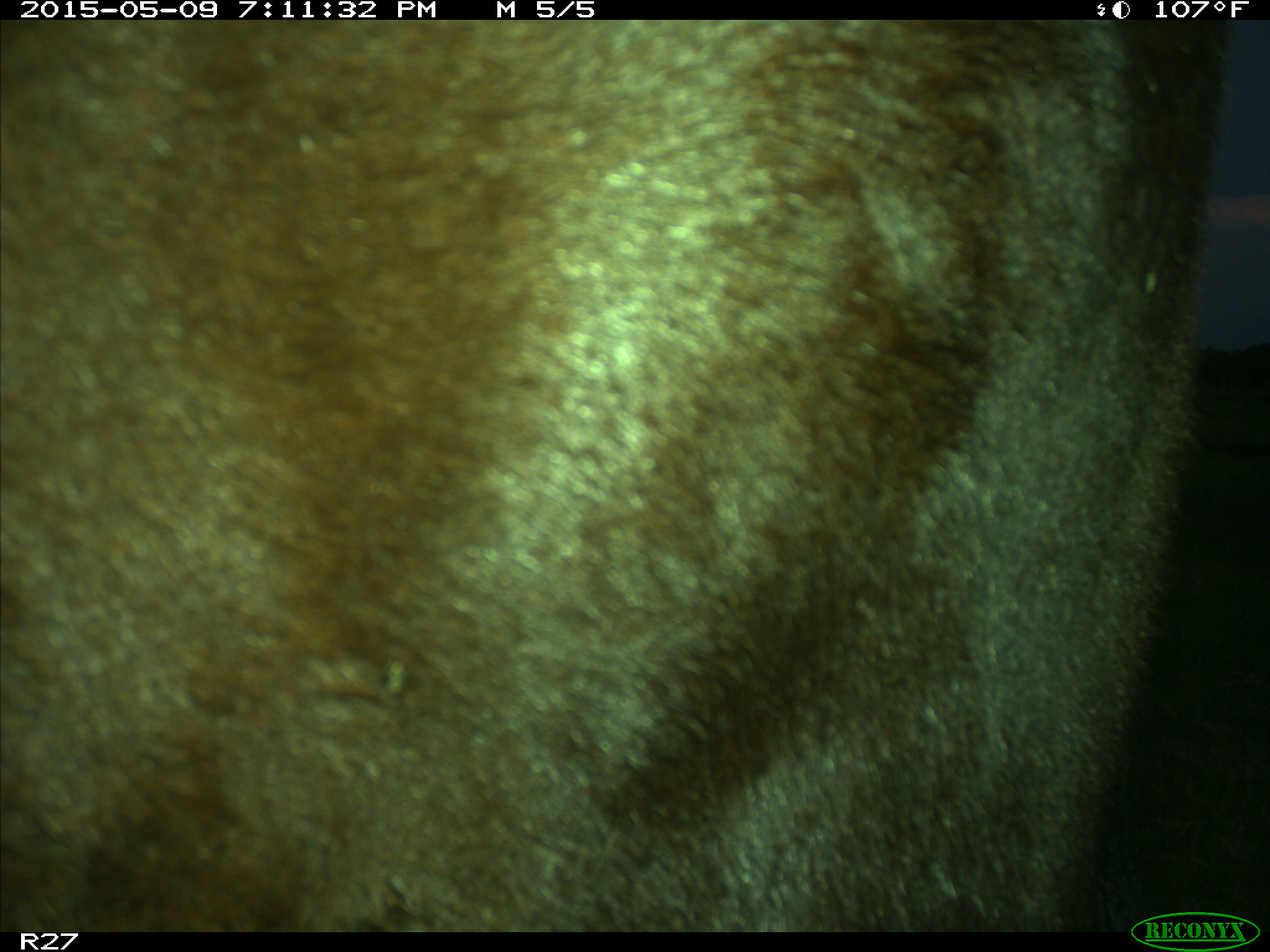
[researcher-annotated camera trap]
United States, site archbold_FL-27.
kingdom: Animalia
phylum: Chordata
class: Mammalia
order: Artiodactyla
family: Bovidae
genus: Bos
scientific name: Bos taurus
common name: domestic cow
Bos taurus (domestic cow).